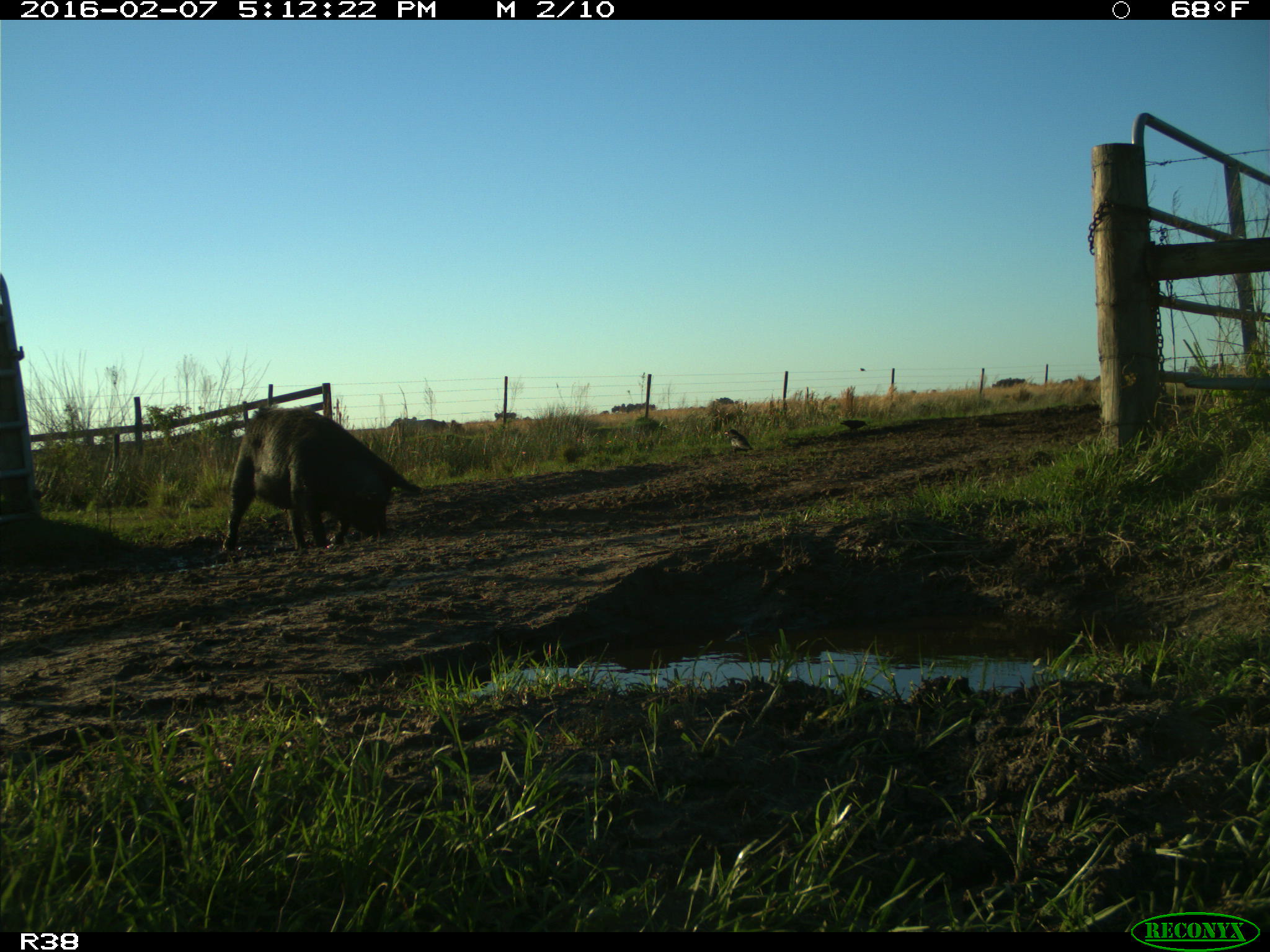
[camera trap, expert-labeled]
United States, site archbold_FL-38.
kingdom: Animalia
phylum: Chordata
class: Mammalia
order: Artiodactyla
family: Suidae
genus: Sus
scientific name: Sus scrofa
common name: wild boar